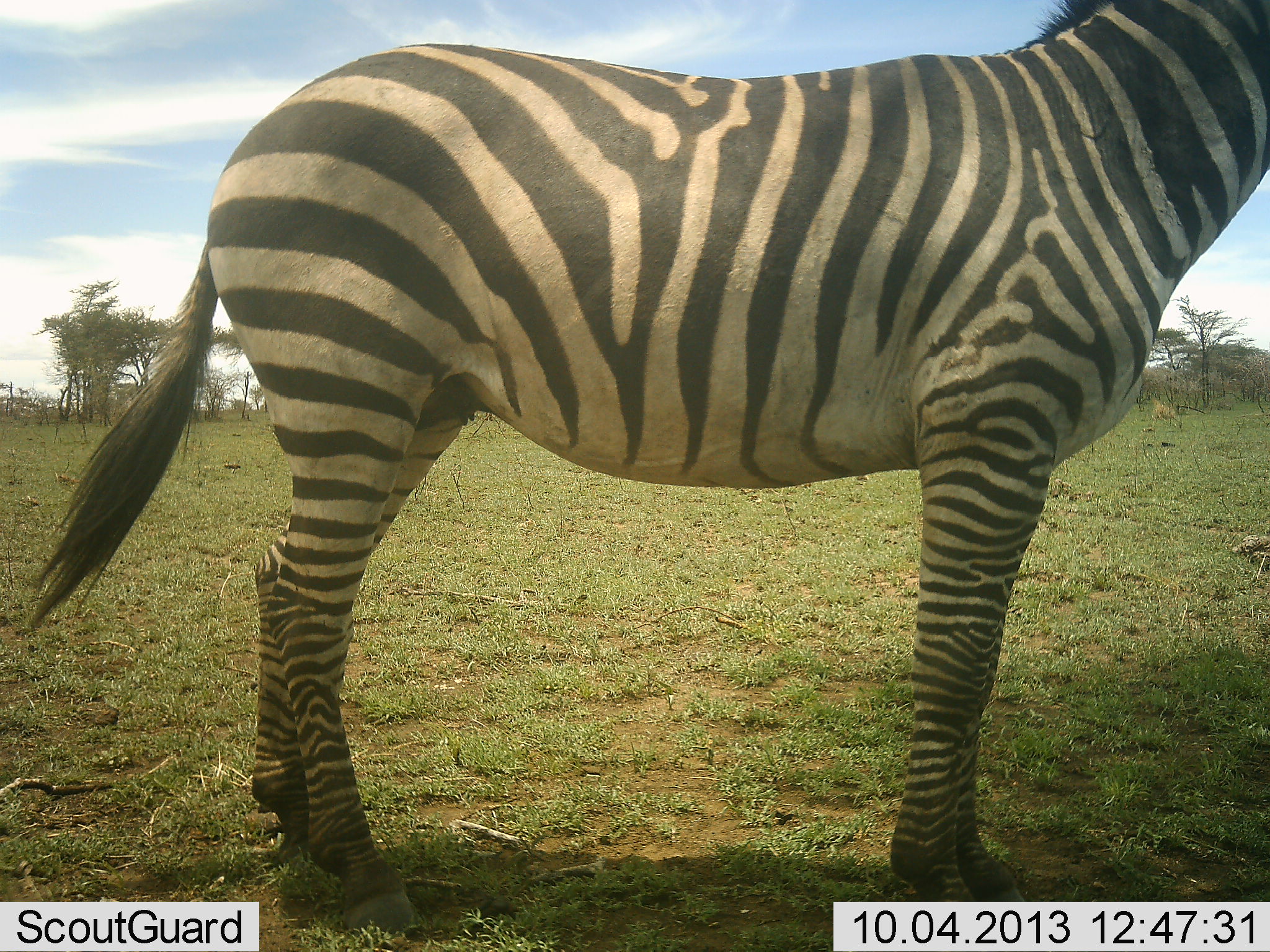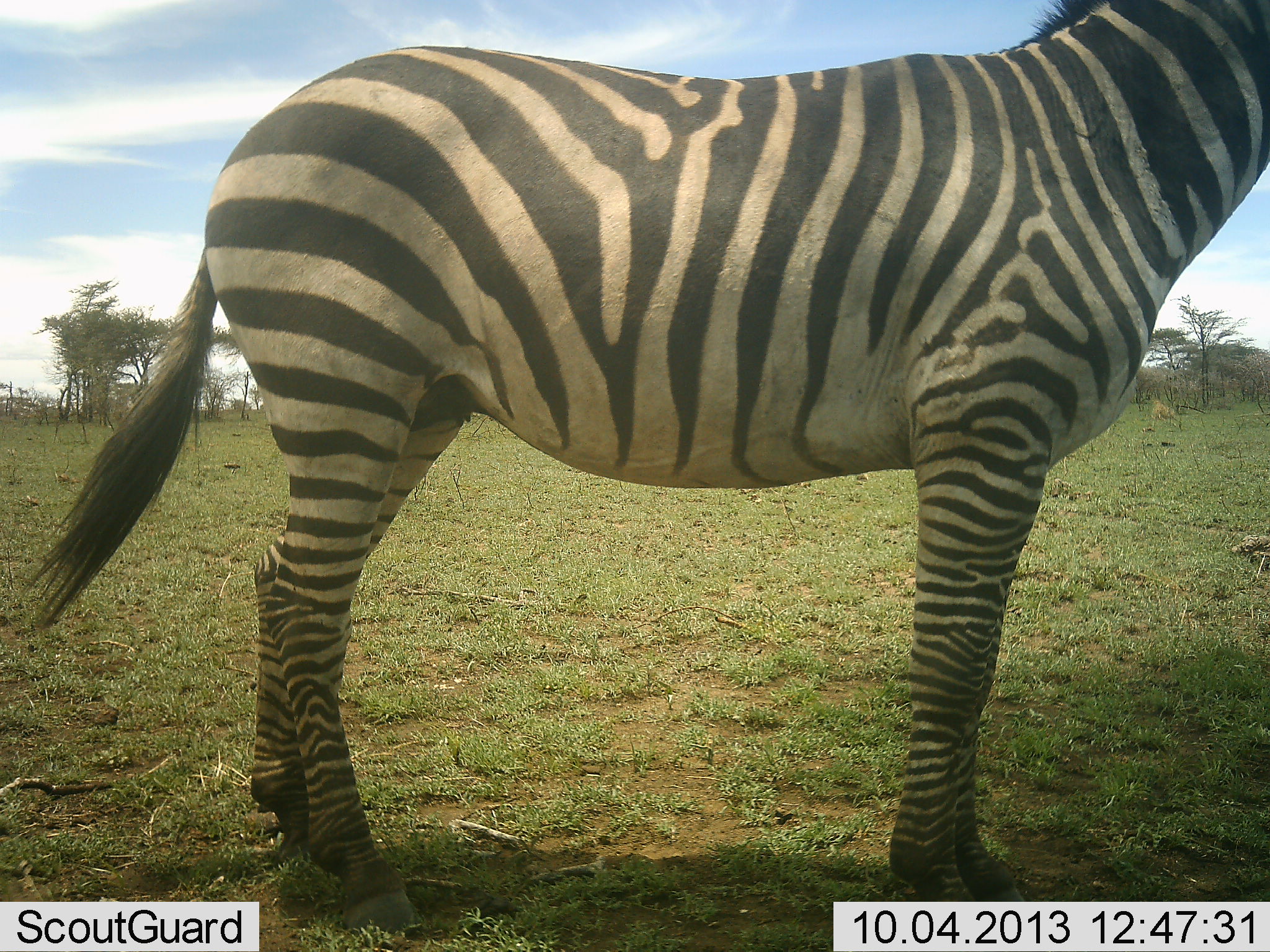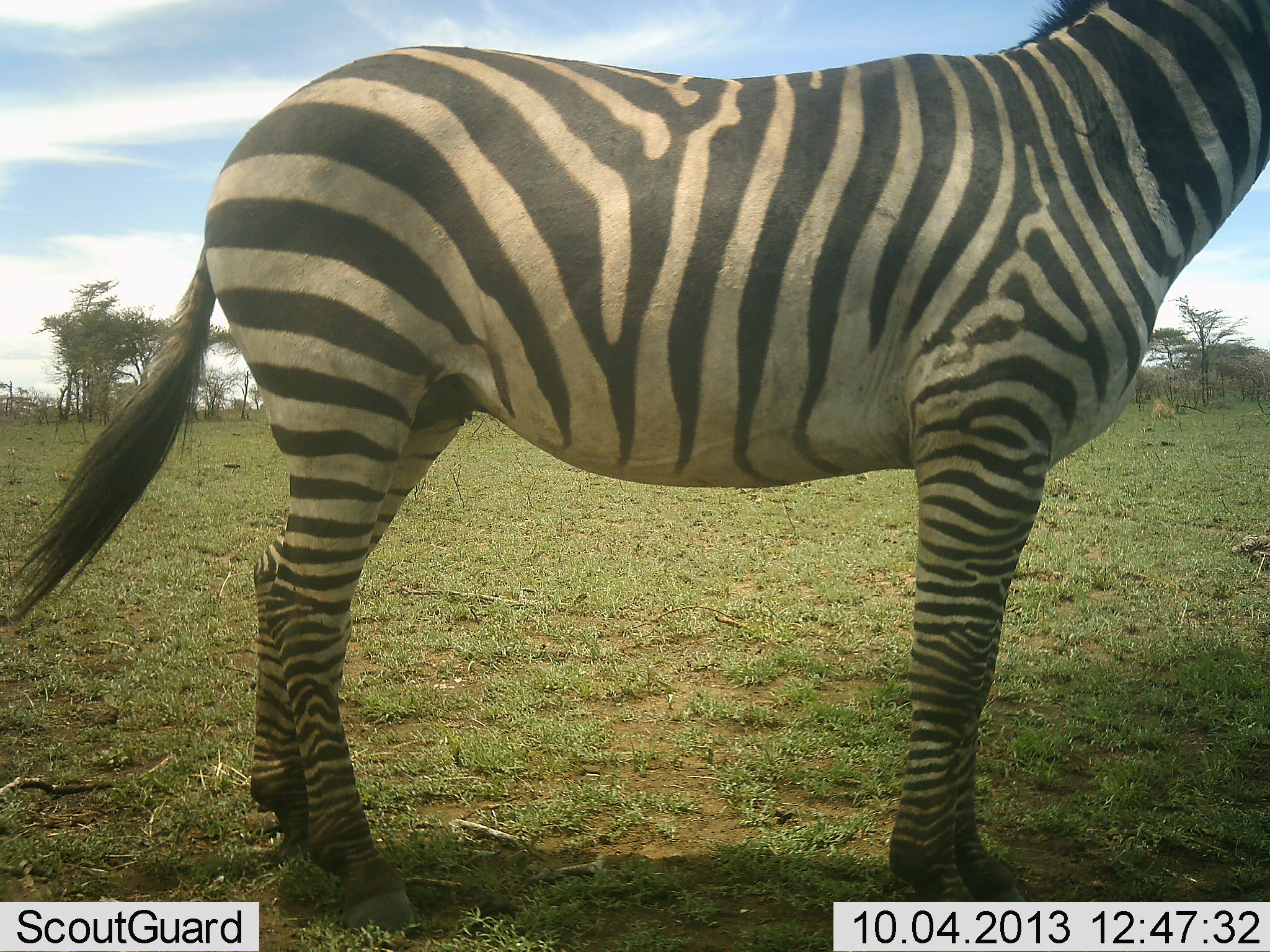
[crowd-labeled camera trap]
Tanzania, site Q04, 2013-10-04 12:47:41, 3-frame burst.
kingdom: Animalia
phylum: Chordata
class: Mammalia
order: Perissodactyla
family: Equidae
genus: Equus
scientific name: Equus quagga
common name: plains zebra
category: zebra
Zebra (plains zebra) (Equus quagga), count 1. Behavior (volunteer vote fractions): standing 100%, resting 0%, moving 0%, interacting 0%. Young present (vote fraction): 0%. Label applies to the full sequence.